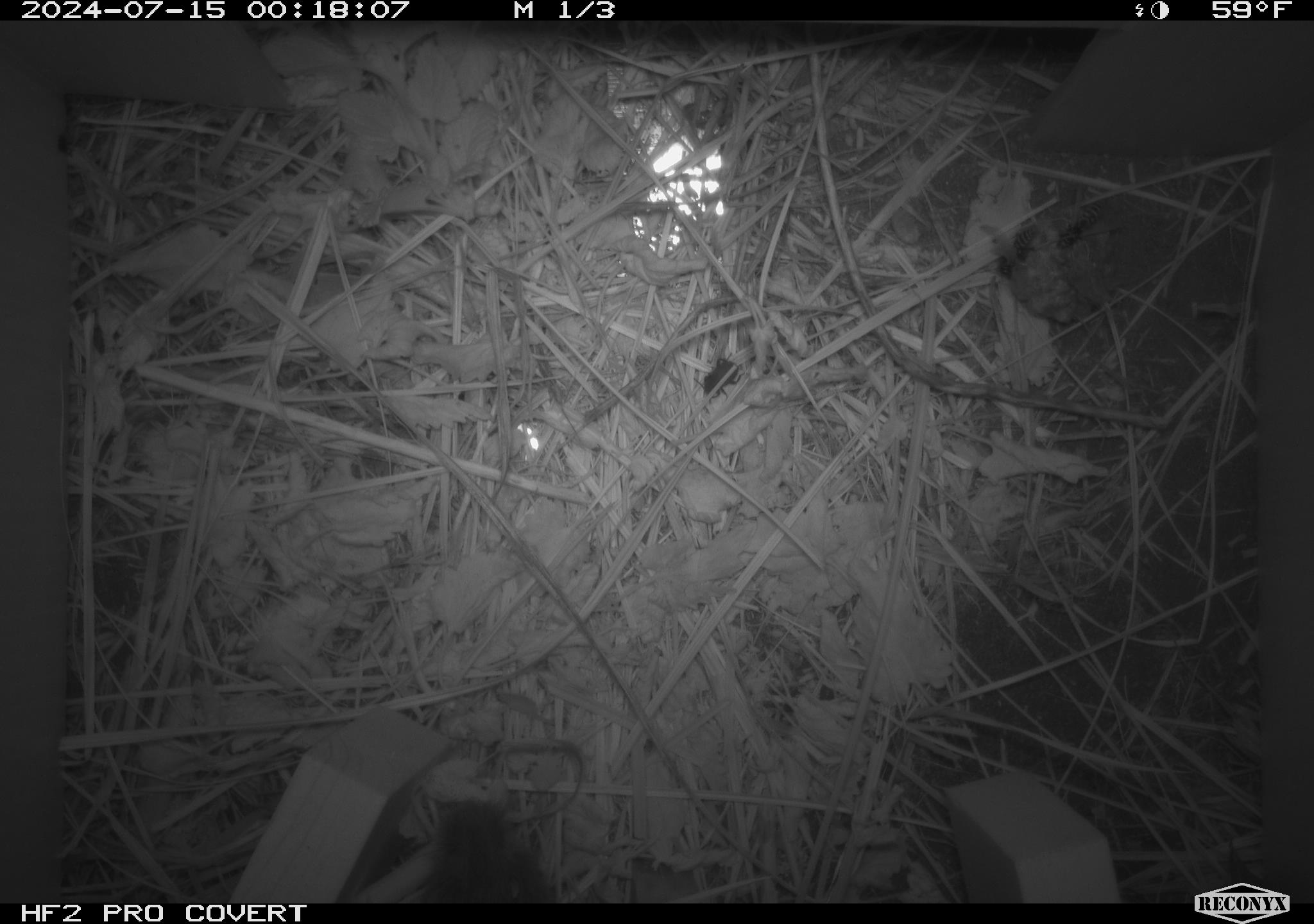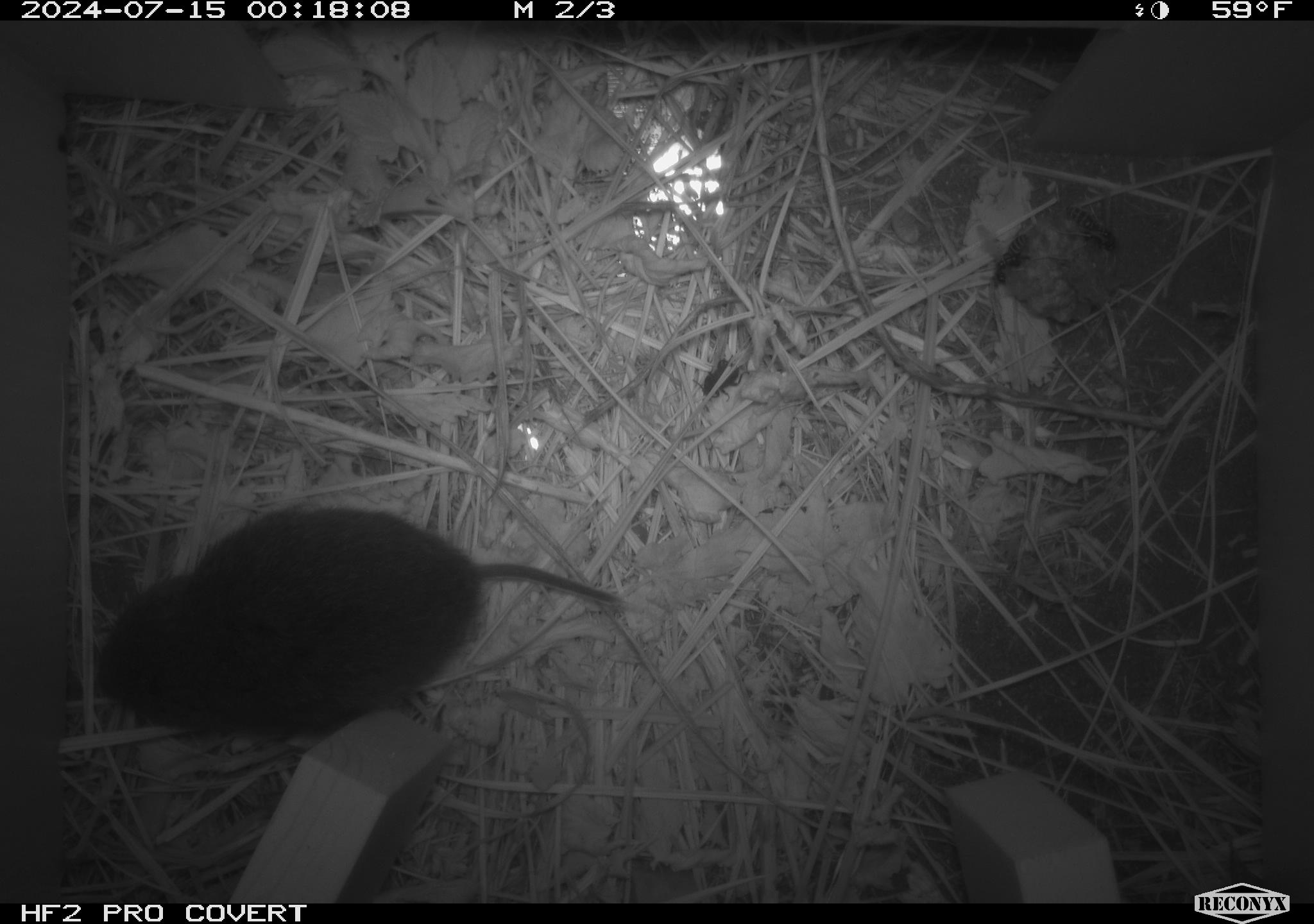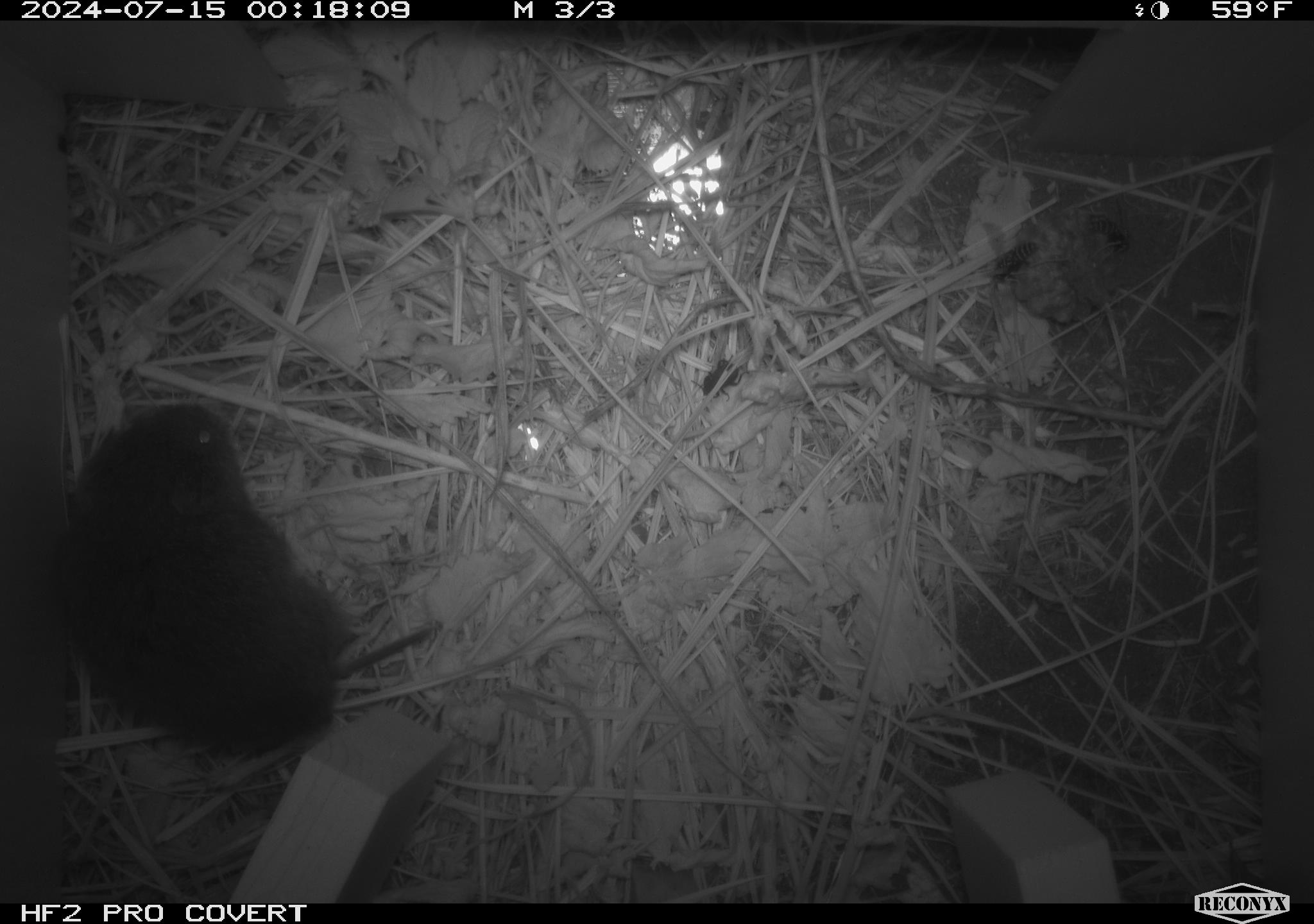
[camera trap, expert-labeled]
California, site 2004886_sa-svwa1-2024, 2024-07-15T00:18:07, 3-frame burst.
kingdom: Animalia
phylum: Arthropoda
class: Insecta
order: Hymenoptera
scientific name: Hymenoptera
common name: ants, bees, wasps, and sawflies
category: hymenoptera order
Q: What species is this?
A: Hymenoptera order (ants, bees, wasps, and sawflies) (Hymenoptera).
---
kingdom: Animalia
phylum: Chordata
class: Mammalia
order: Rodentia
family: Cricetidae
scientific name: Arvicolinae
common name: voles, lemmings, and muskrats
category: arvicolinae subfamily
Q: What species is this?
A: Arvicolinae subfamily (voles, lemmings, and muskrats) (Arvicolinae).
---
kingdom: Animalia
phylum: Arthropoda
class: Insecta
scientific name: Insecta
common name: insect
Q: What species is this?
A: Insect (Insecta).